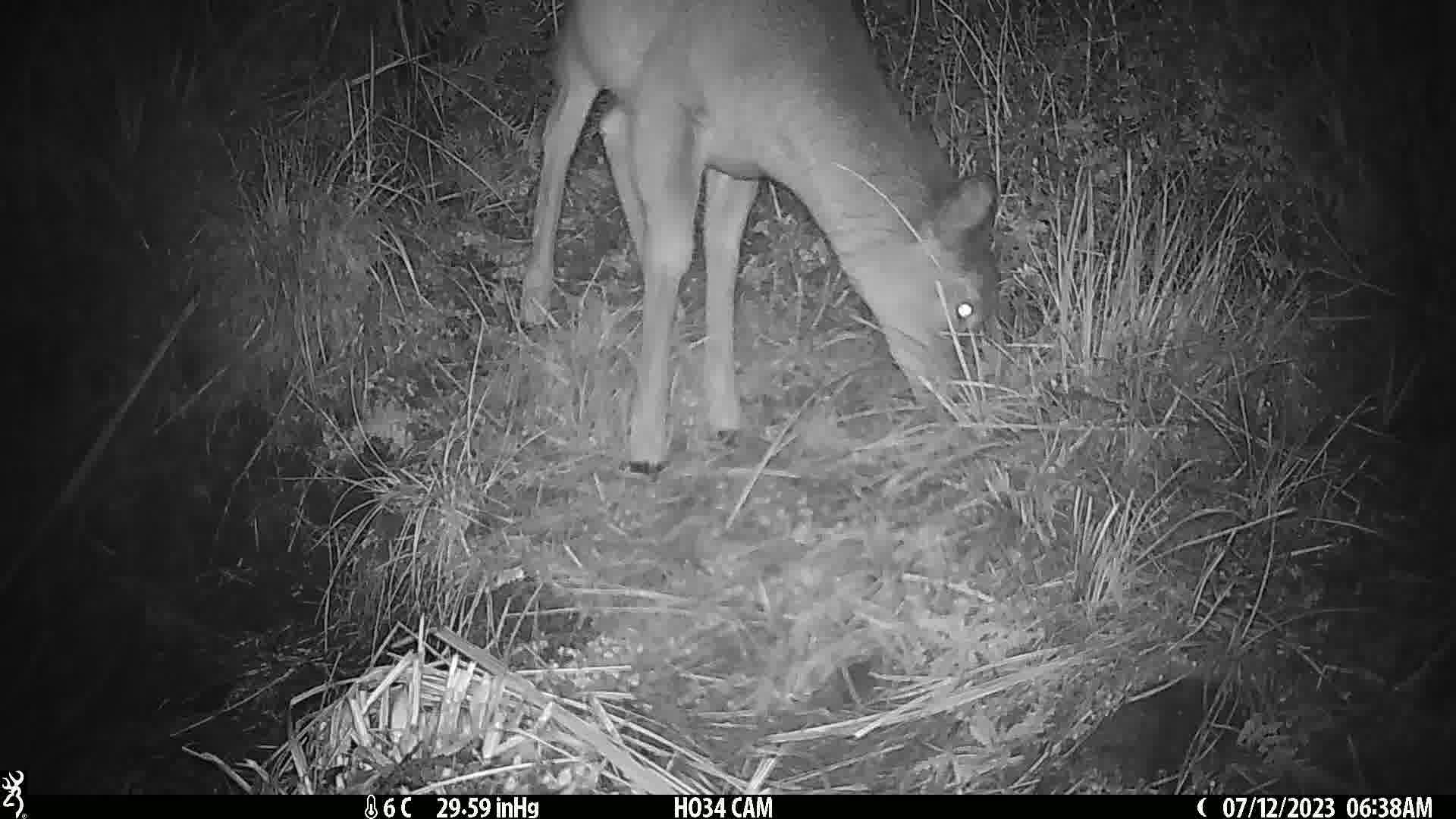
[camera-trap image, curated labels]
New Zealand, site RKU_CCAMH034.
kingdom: Animalia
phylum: Chordata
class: Mammalia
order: Artiodactyla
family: Cervidae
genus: Odocoileus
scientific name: Odocoileus virginianus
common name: white-tailed deer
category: white tailed deer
White tailed deer (white-tailed deer) (Odocoileus virginianus).